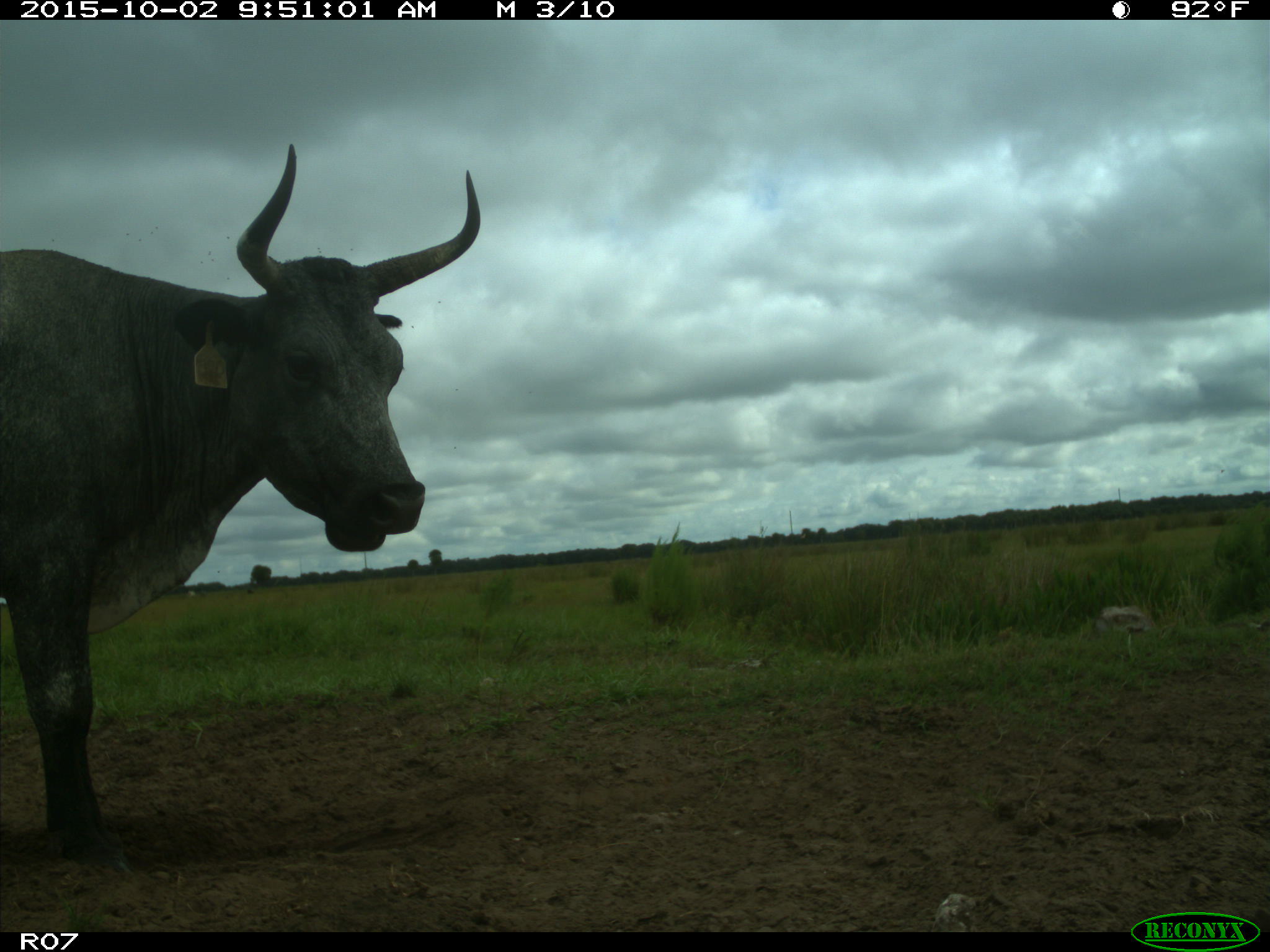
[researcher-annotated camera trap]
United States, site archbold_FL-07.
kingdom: Animalia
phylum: Chordata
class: Mammalia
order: Artiodactyla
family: Bovidae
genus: Bos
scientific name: Bos taurus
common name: domestic cow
Bos taurus (domestic cow).